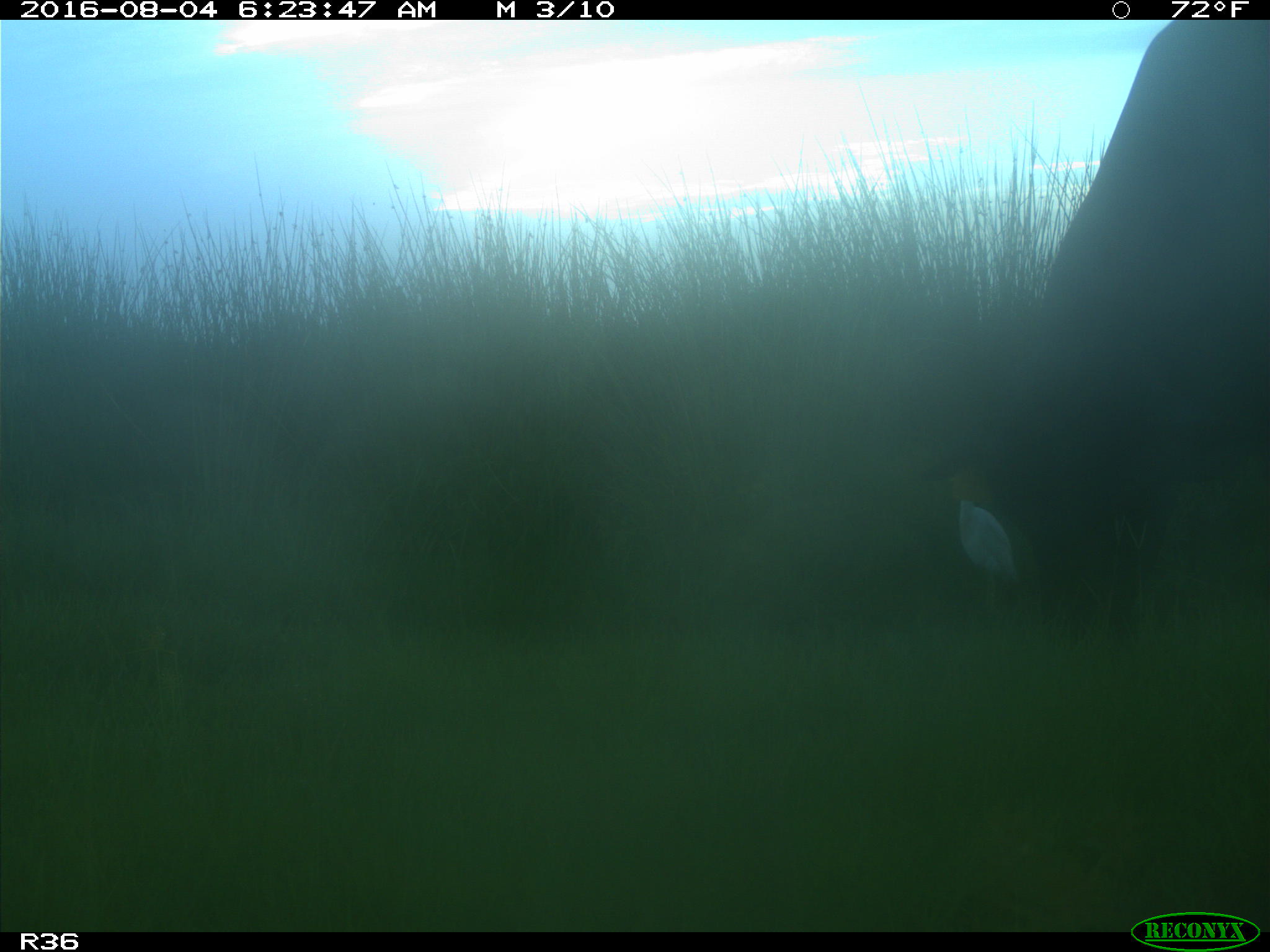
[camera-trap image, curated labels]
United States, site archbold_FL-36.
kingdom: Animalia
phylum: Chordata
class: Mammalia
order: Artiodactyla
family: Bovidae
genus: Bos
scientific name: Bos taurus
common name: domestic cow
Bos taurus (domestic cow).